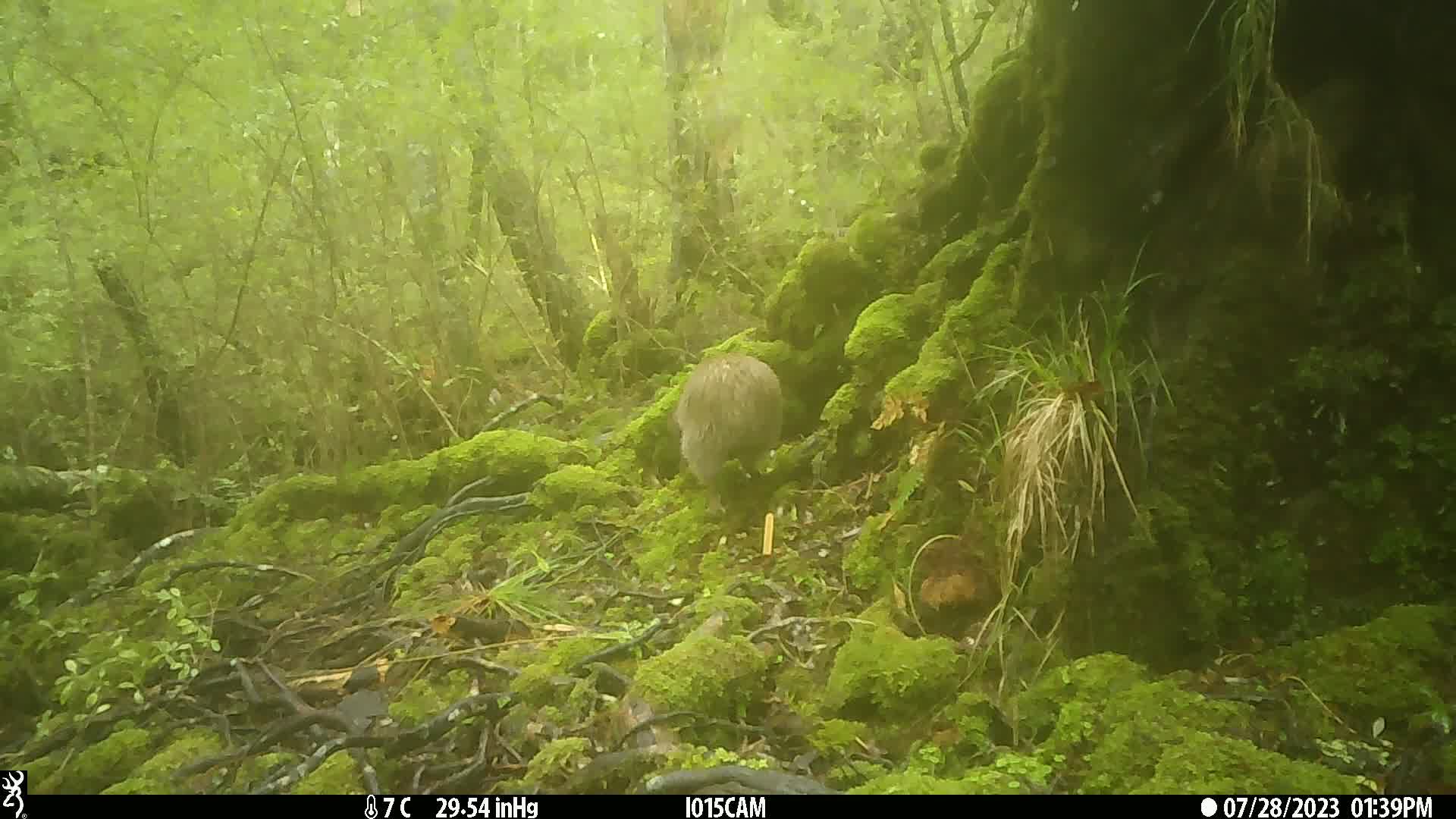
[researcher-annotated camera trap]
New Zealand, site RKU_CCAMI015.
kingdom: Animalia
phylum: Chordata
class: Aves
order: Apterygiformes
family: Apterygidae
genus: Apteryx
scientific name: Apteryx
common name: kiwi